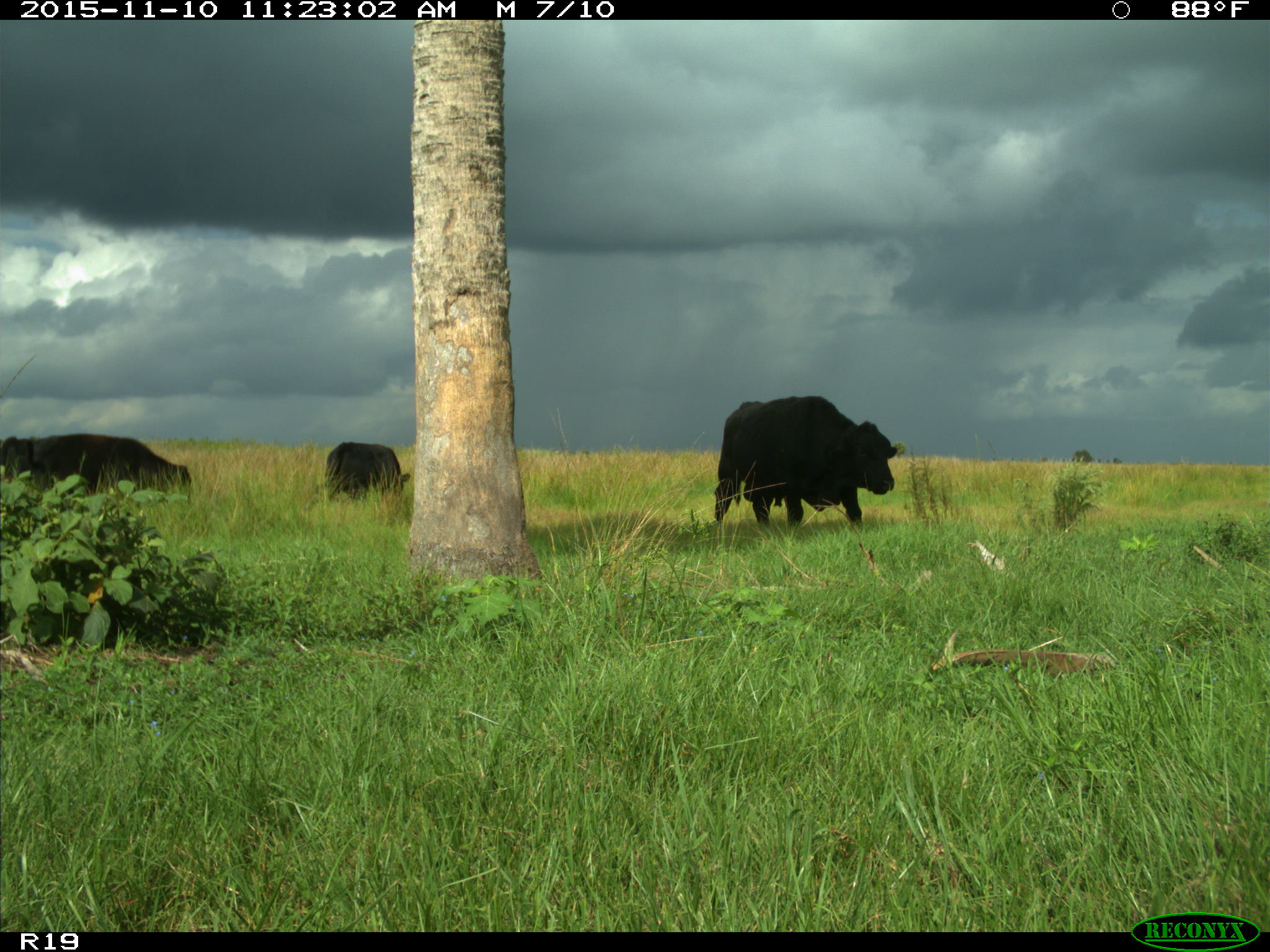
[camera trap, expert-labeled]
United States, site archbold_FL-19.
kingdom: Animalia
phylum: Chordata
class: Mammalia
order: Artiodactyla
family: Bovidae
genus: Bos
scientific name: Bos taurus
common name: domestic cow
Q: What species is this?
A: Bos taurus (domestic cow).